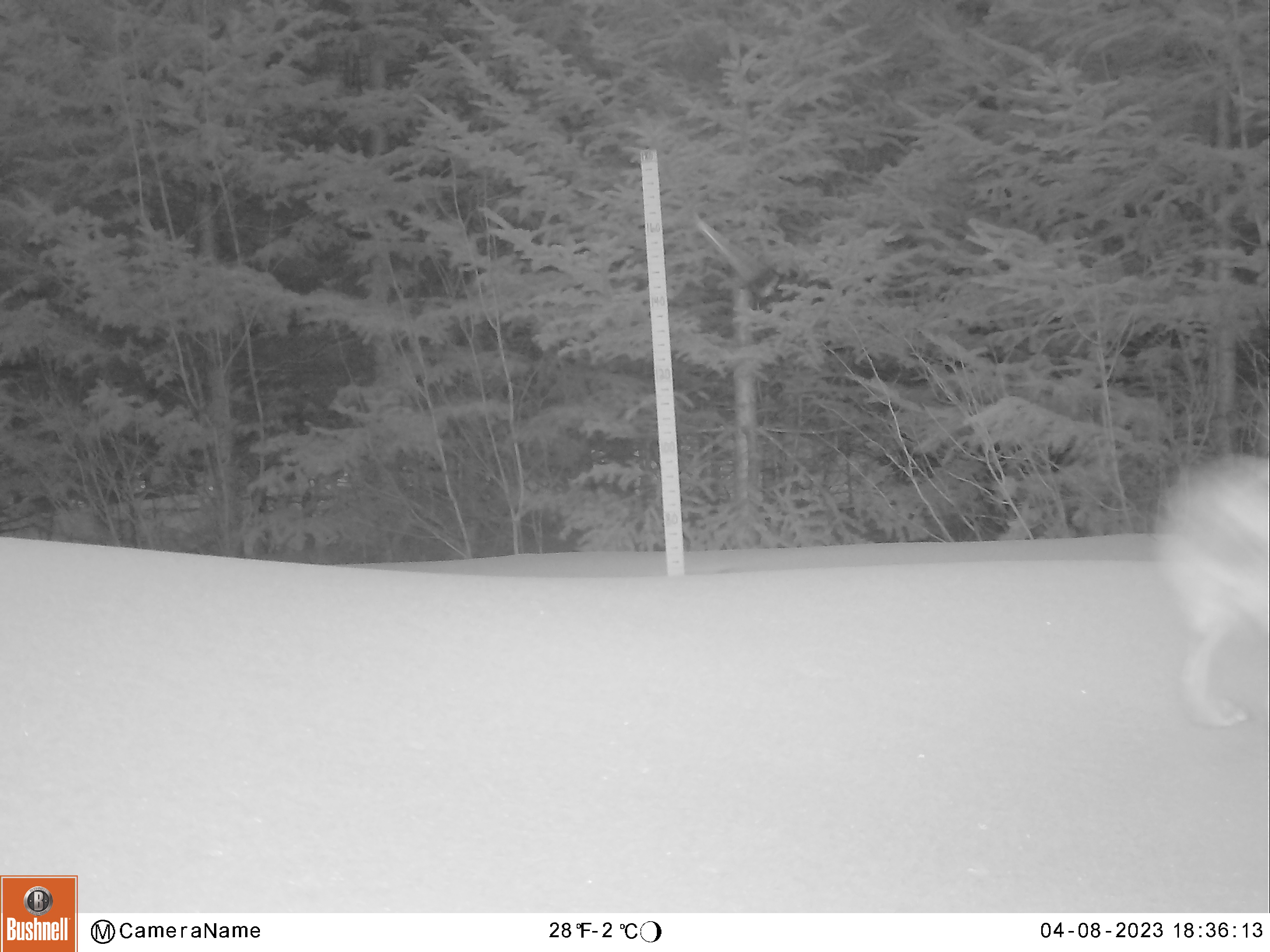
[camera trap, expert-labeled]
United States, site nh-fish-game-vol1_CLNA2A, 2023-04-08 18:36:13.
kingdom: Animalia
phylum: Chordata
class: Mammalia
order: Lagomorpha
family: Leporidae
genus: Lepus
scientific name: Lepus americanus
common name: snowshoe hare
Snowshoe hare (Lepus americanus).